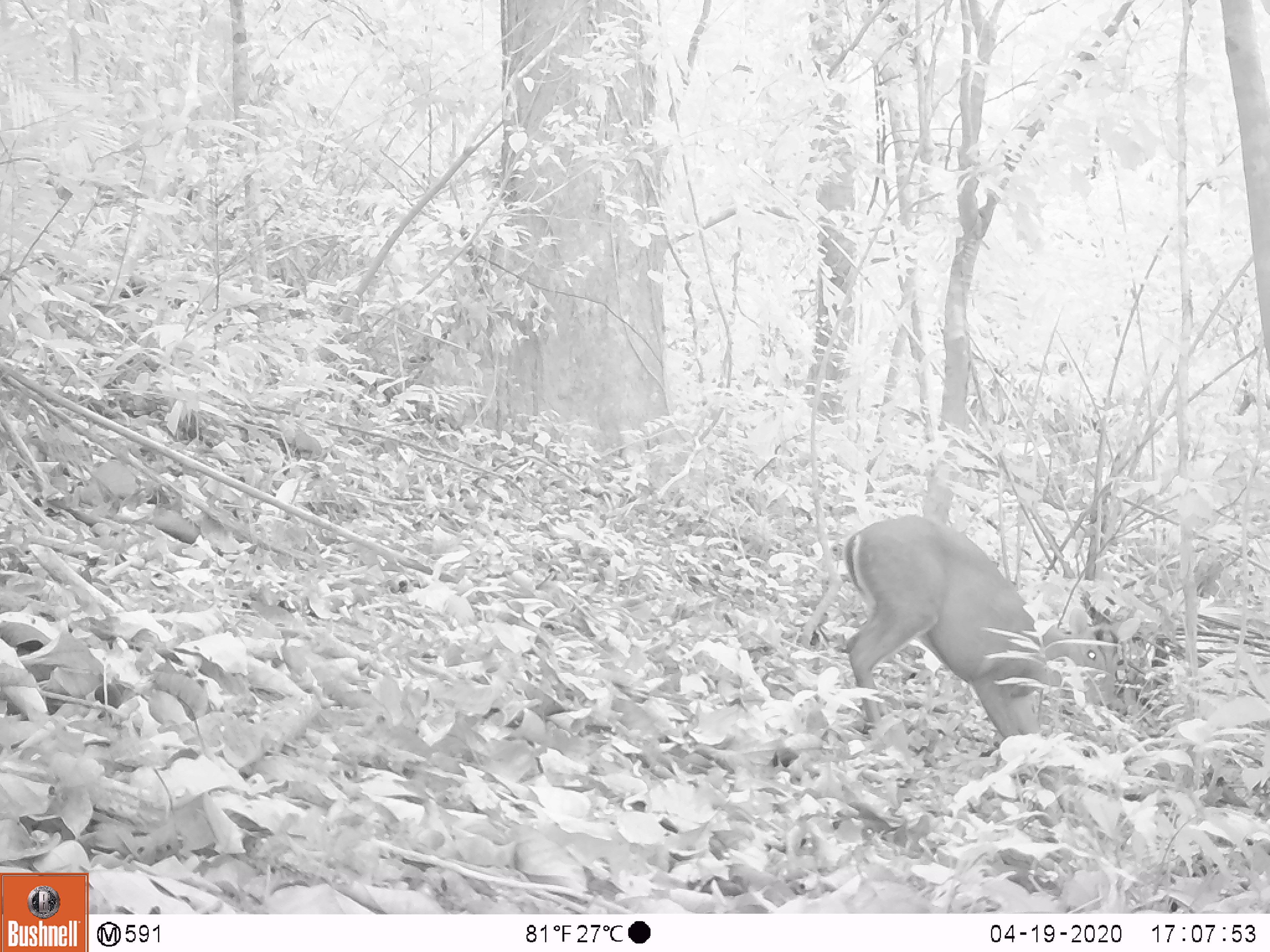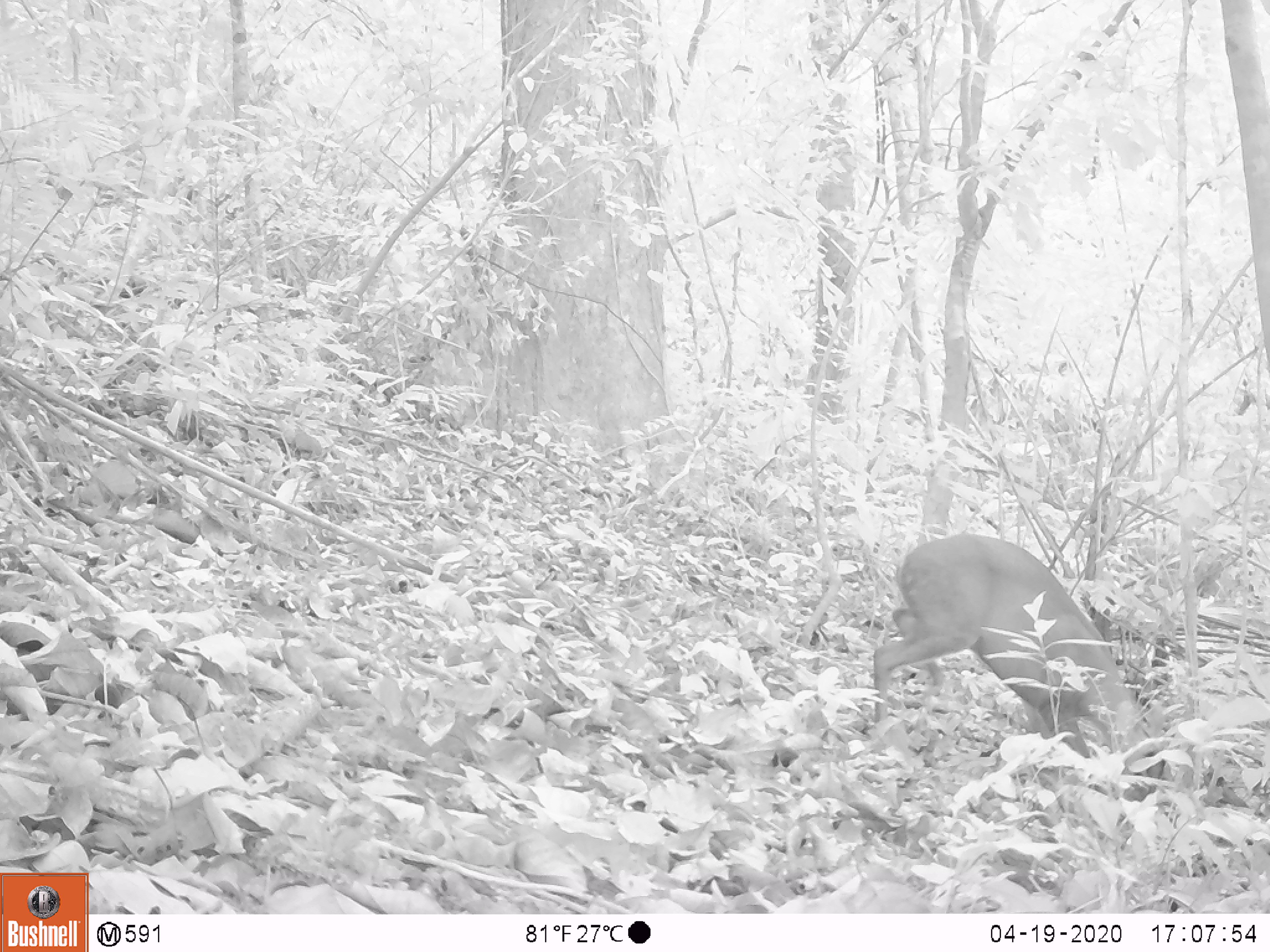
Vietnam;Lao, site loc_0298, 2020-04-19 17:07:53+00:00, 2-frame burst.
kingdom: Animalia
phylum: Chordata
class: Mammalia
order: Artiodactyla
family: Cervidae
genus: Muntiacus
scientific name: Muntiacus rooseveltorum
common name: roosevelt's muntjac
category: roosevelts muntjac group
Roosevelts muntjac group (roosevelt's muntjac) (Muntiacus rooseveltorum). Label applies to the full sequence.